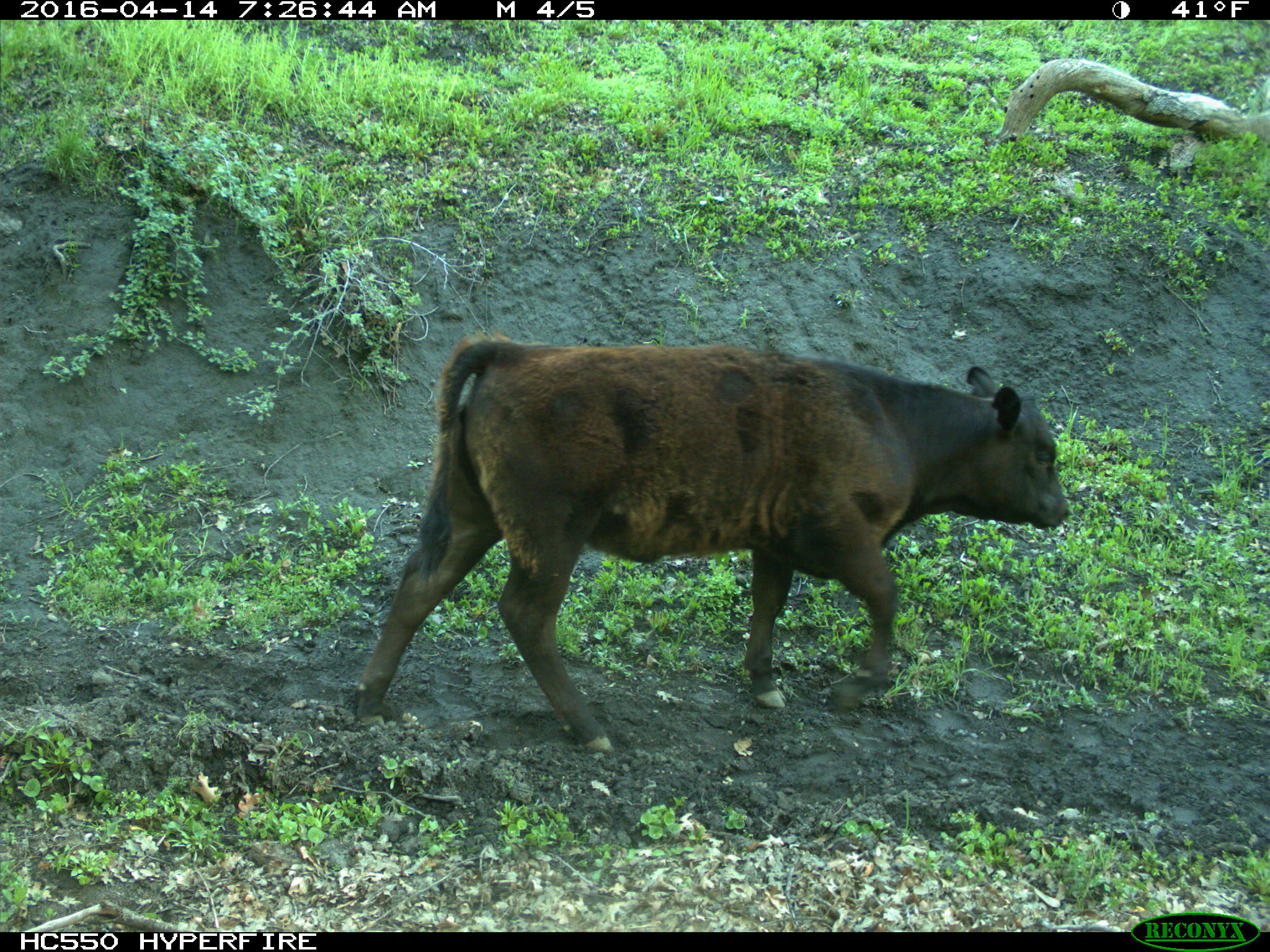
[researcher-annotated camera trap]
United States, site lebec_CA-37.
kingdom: Animalia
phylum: Chordata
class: Mammalia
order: Artiodactyla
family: Bovidae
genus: Bos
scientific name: Bos taurus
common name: domestic cow